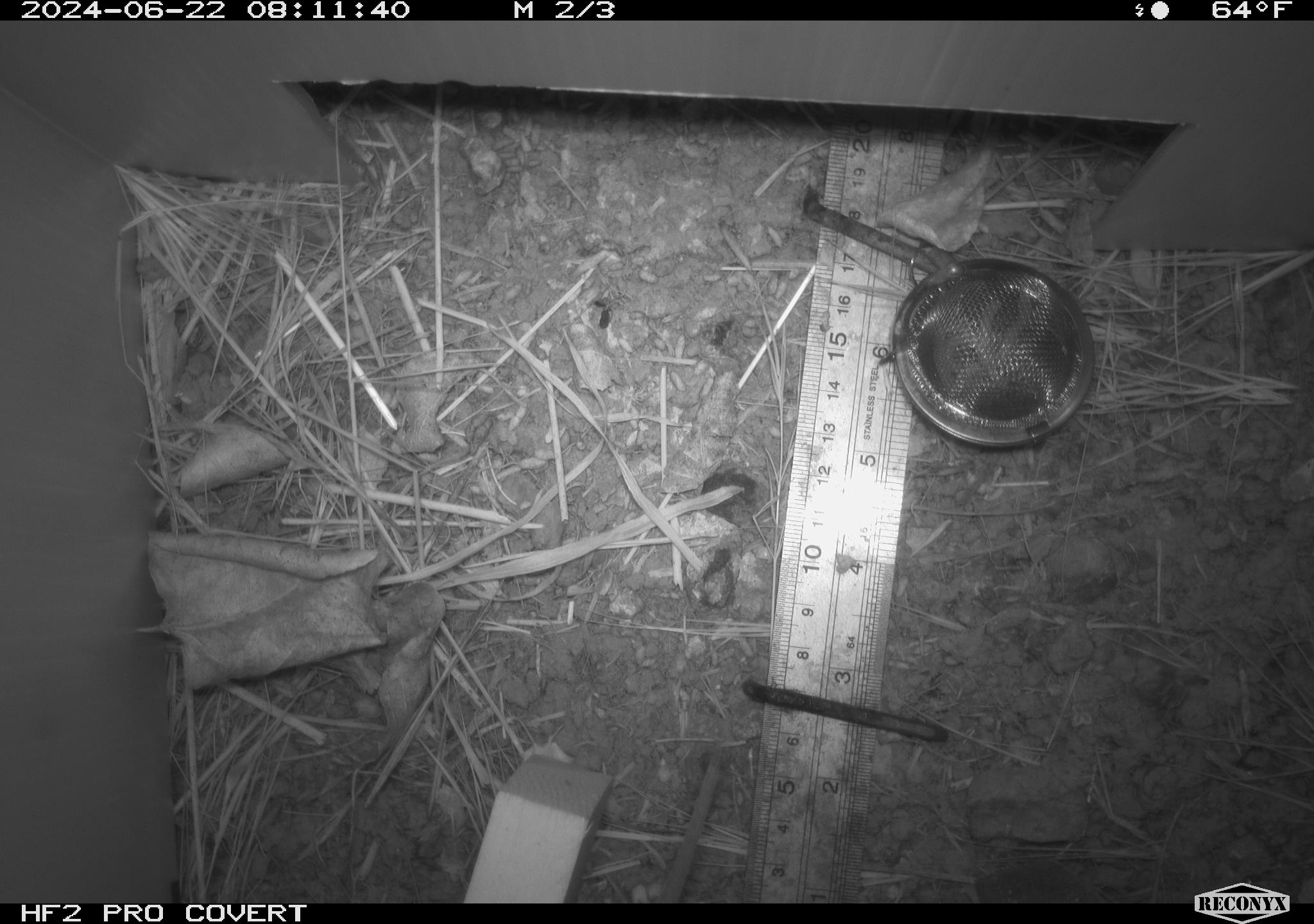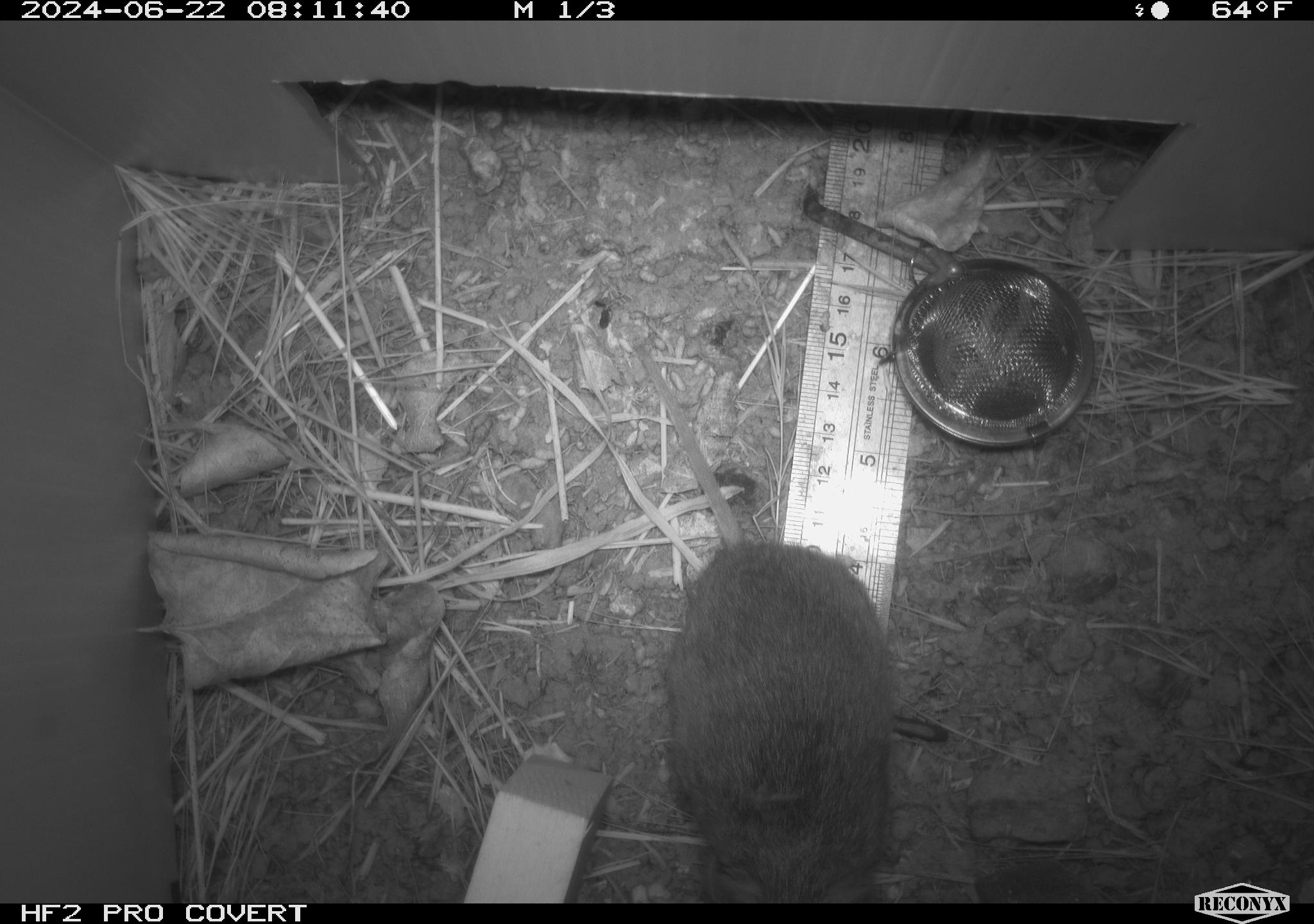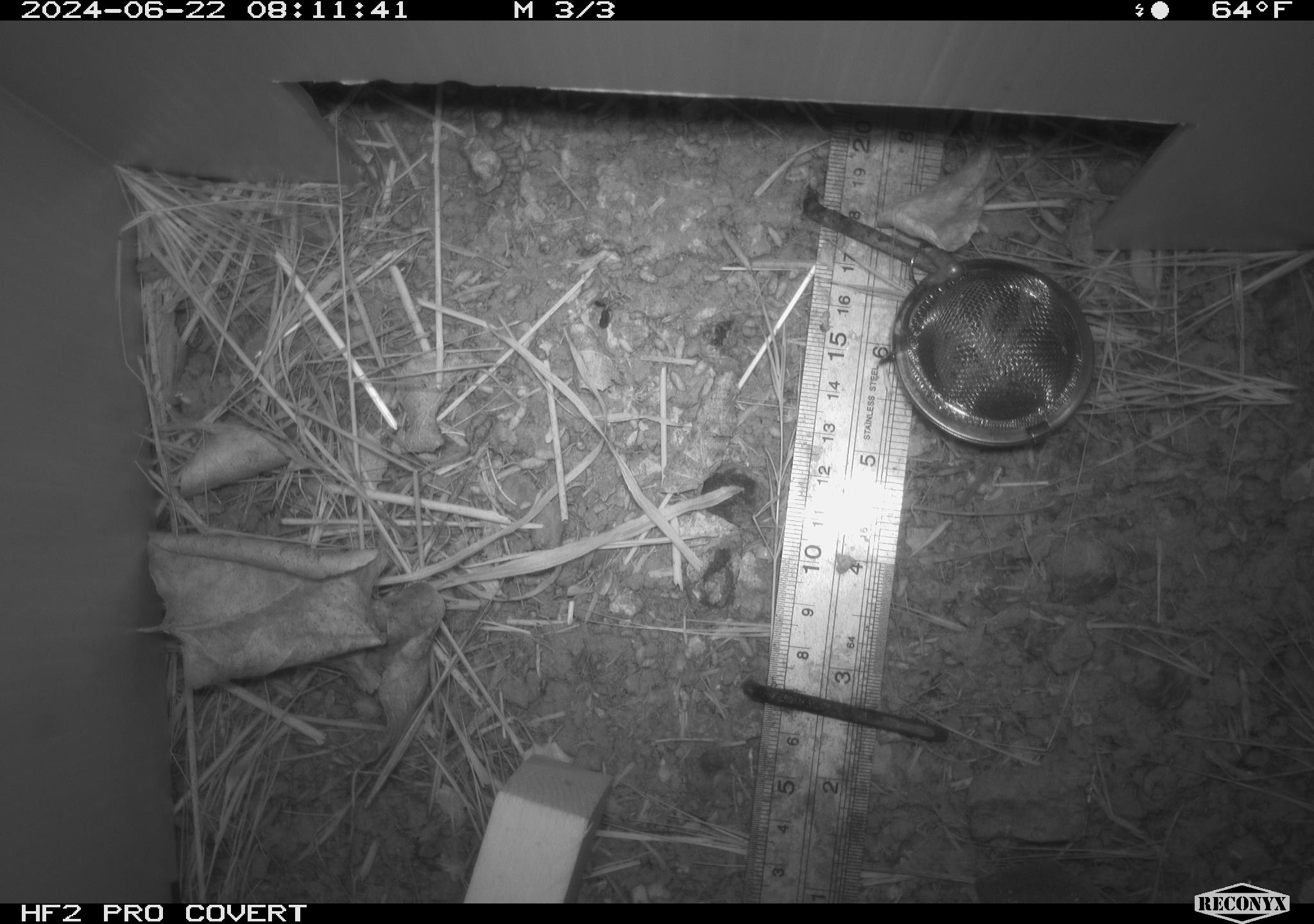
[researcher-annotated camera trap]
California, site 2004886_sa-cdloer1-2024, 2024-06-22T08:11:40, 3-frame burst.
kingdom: Animalia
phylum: Chordata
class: Mammalia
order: Rodentia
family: Cricetidae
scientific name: Arvicolinae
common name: voles, lemmings, and muskrats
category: arvicolinae subfamily